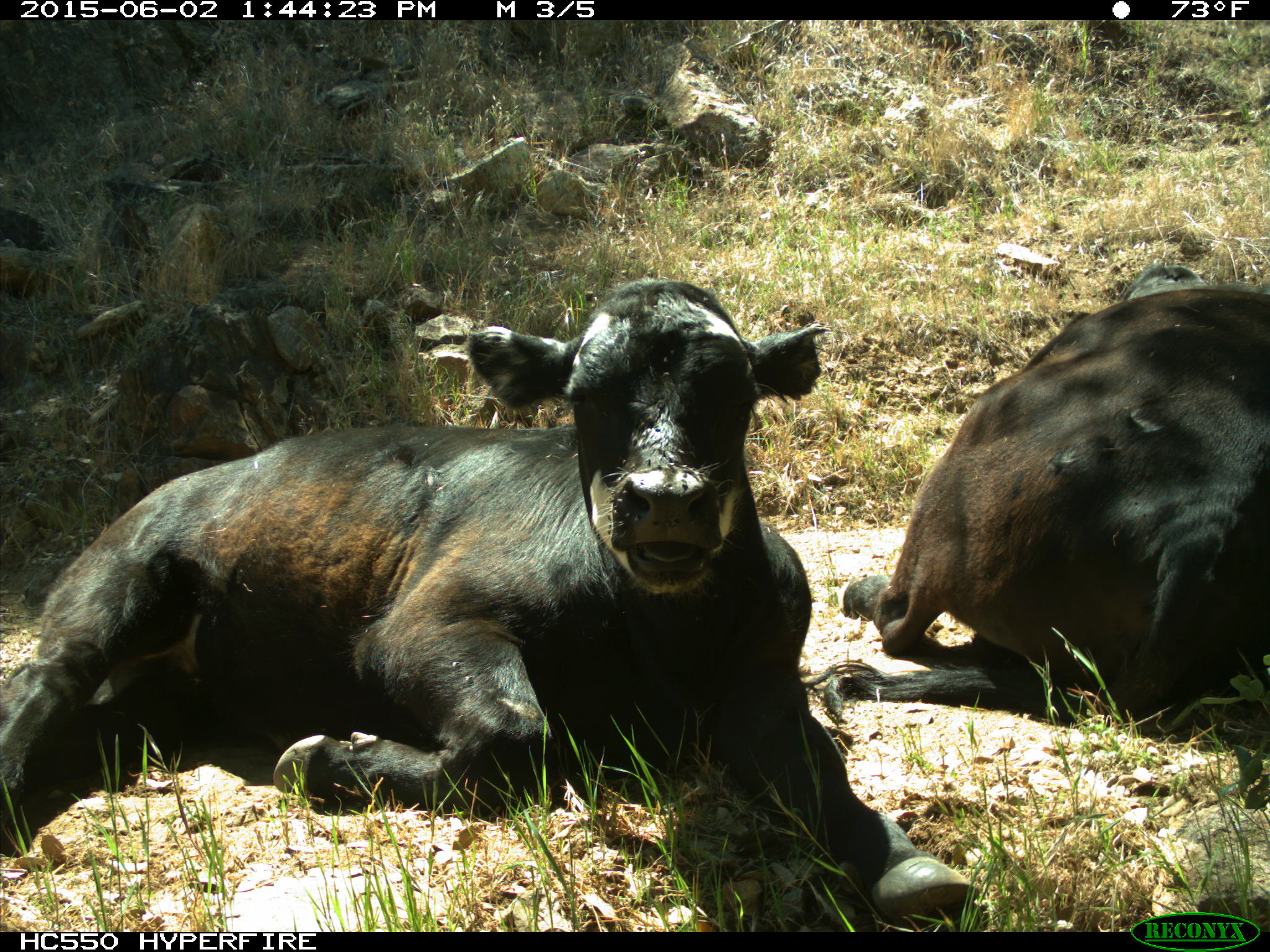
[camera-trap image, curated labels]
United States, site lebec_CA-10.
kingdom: Animalia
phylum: Chordata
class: Mammalia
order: Artiodactyla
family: Bovidae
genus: Bos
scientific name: Bos taurus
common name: domestic cow